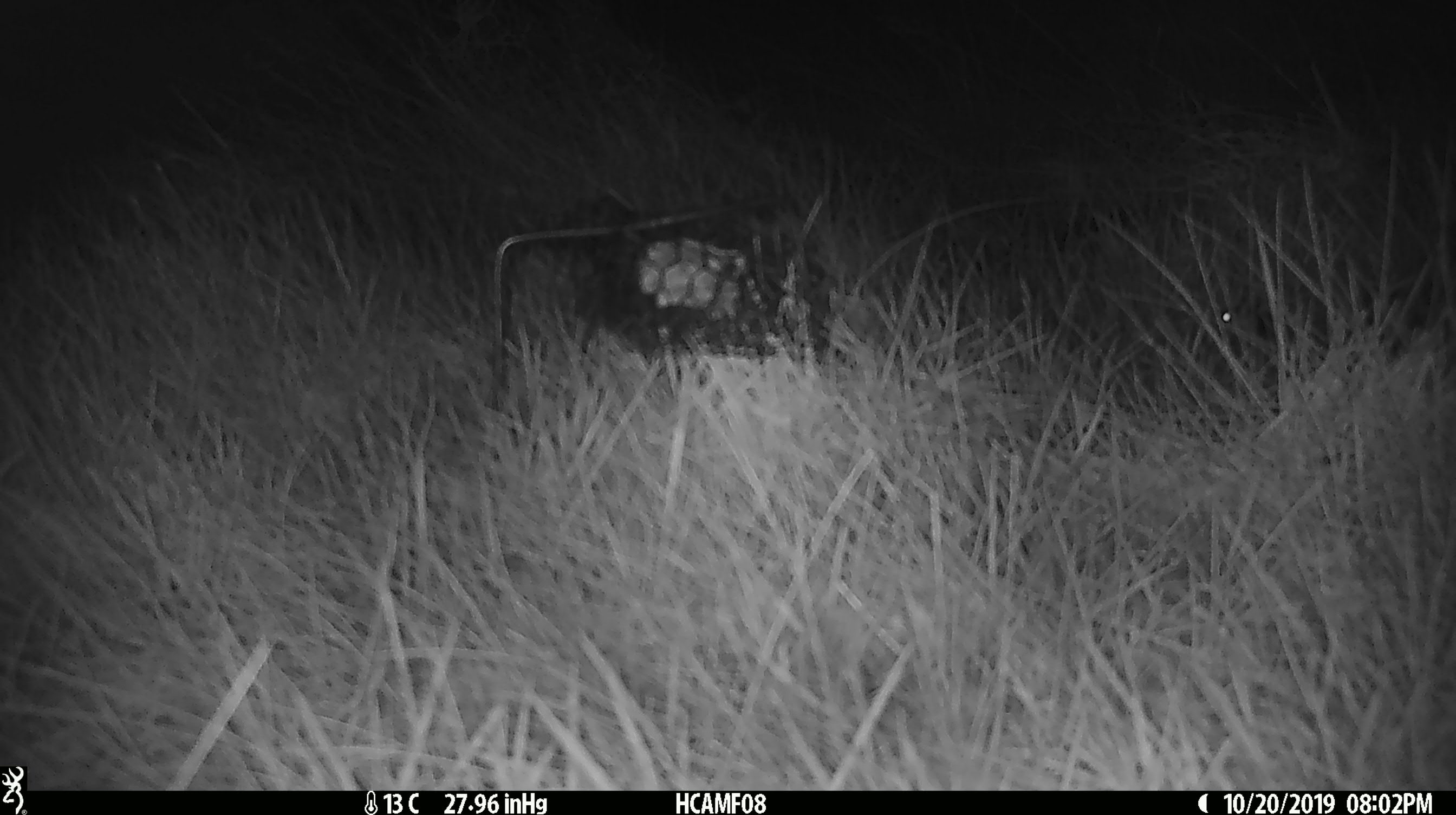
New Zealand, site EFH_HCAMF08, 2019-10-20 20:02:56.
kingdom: Animalia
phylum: Chordata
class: Mammalia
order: Rodentia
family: Muridae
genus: Mus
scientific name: Mus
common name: mouse